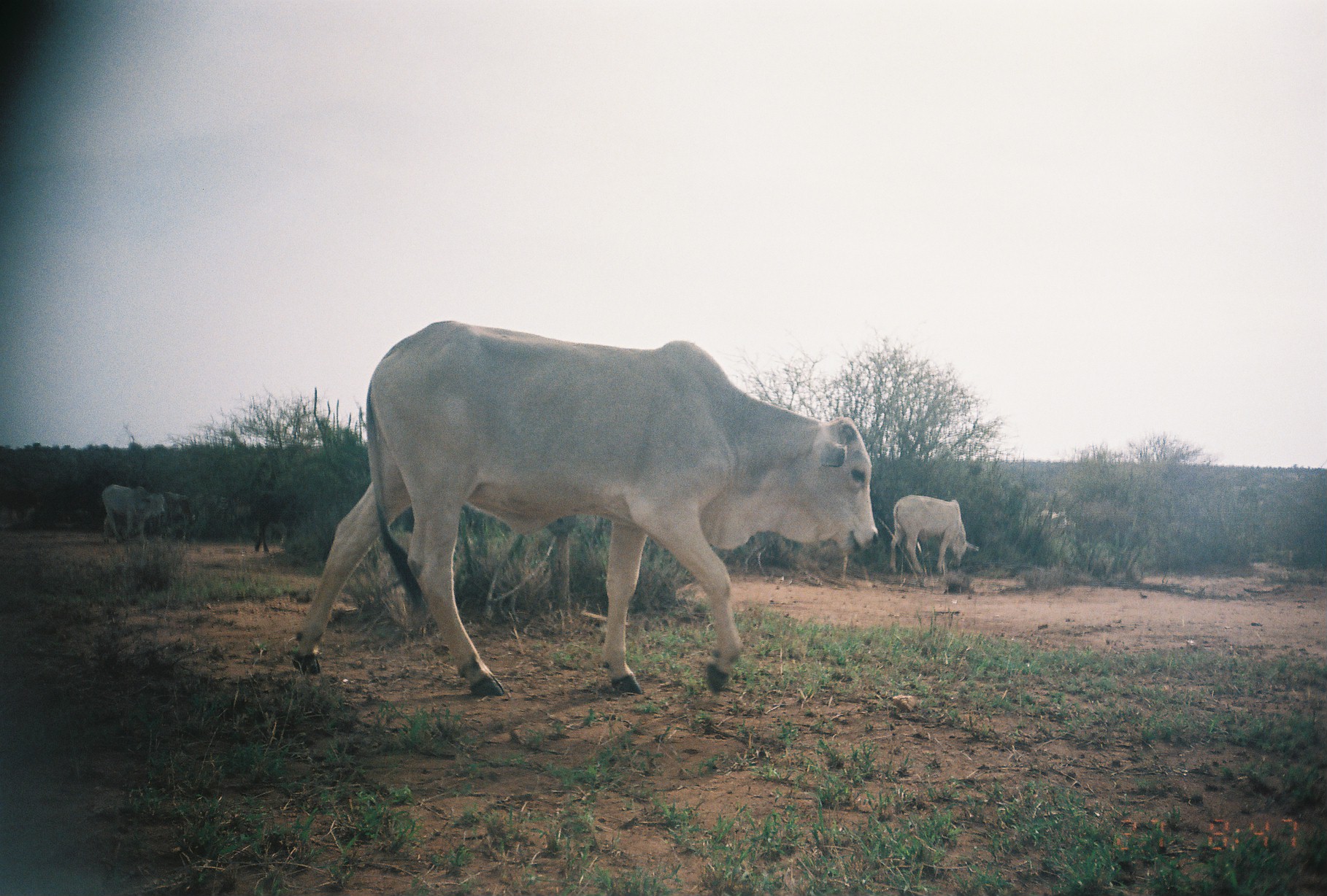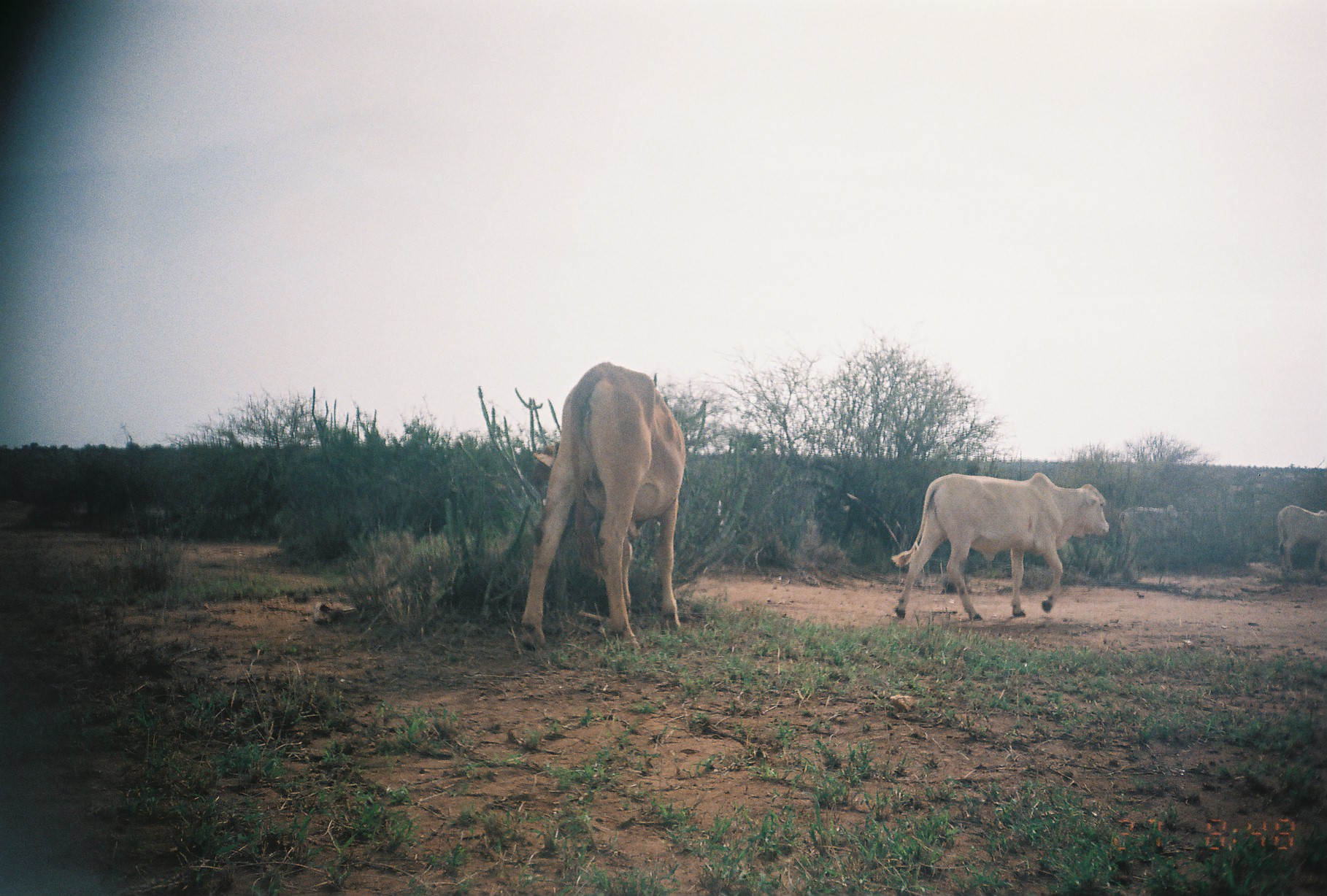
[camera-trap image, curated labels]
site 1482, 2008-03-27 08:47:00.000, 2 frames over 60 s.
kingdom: Animalia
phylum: Chordata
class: Mammalia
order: Artiodactyla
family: Bovidae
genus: Bos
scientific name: Bos taurus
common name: domestic cattle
Bos taurus (domestic cattle), count 4.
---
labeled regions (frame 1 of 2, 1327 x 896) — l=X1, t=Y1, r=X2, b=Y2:
bos taurus: l=289, t=319, r=878, b=695; l=888, t=494, r=979, b=575; l=228, t=486, r=298, b=554; l=102, t=483, r=165, b=546; l=0, t=484, r=44, b=518; l=163, t=490, r=196, b=527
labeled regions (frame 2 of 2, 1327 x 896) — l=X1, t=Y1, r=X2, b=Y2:
bos taurus: l=518, t=361, r=686, b=650; l=890, t=471, r=1111, b=621; l=1116, t=504, r=1194, b=579; l=1276, t=505, r=1327, b=584